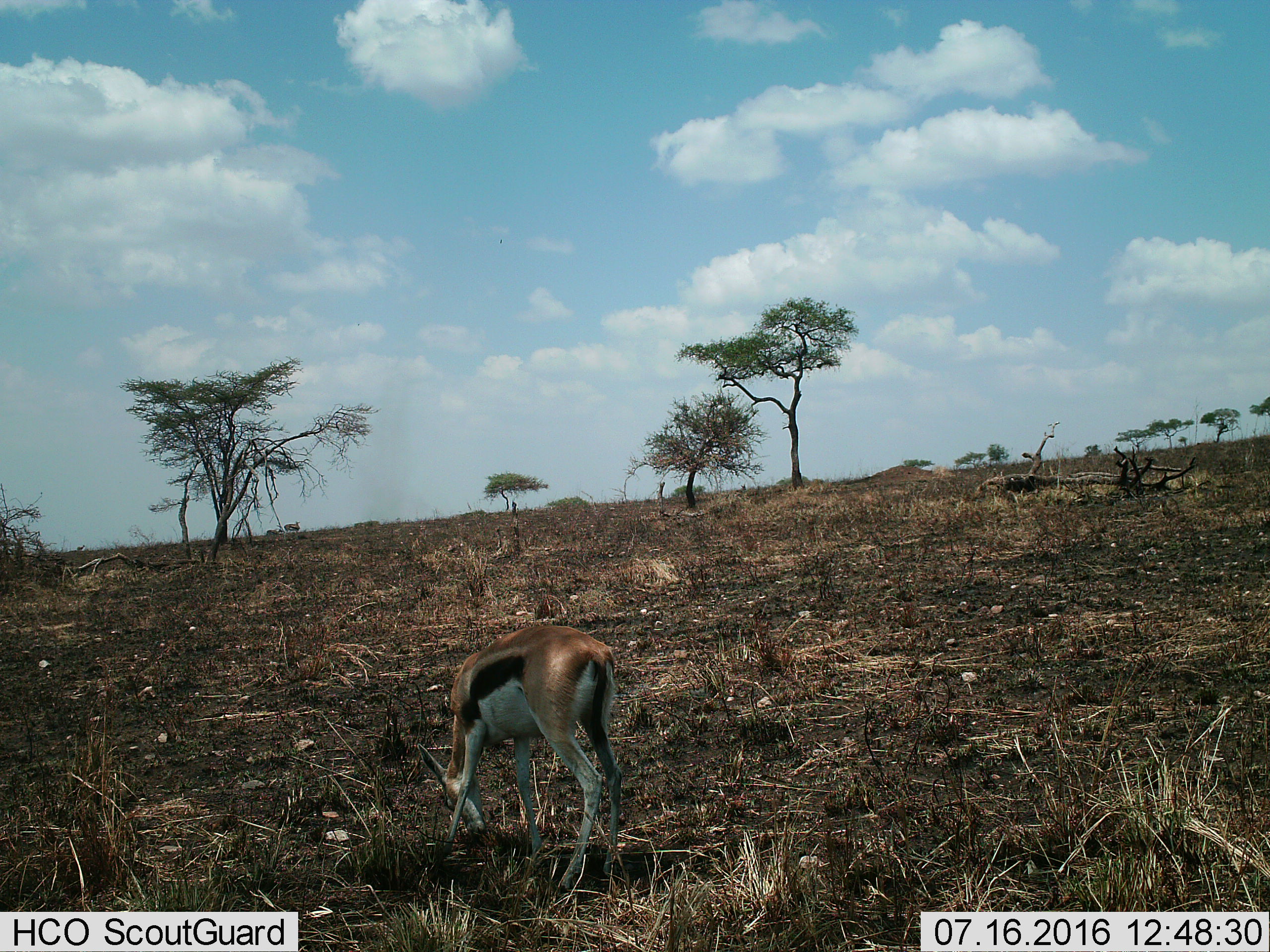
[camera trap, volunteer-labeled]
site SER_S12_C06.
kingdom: Animalia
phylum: Chordata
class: Mammalia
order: Artiodactyla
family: Bovidae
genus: Eudorcas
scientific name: Eudorcas thomsonii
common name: thomson's gazelle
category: gazellethomsons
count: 1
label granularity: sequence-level